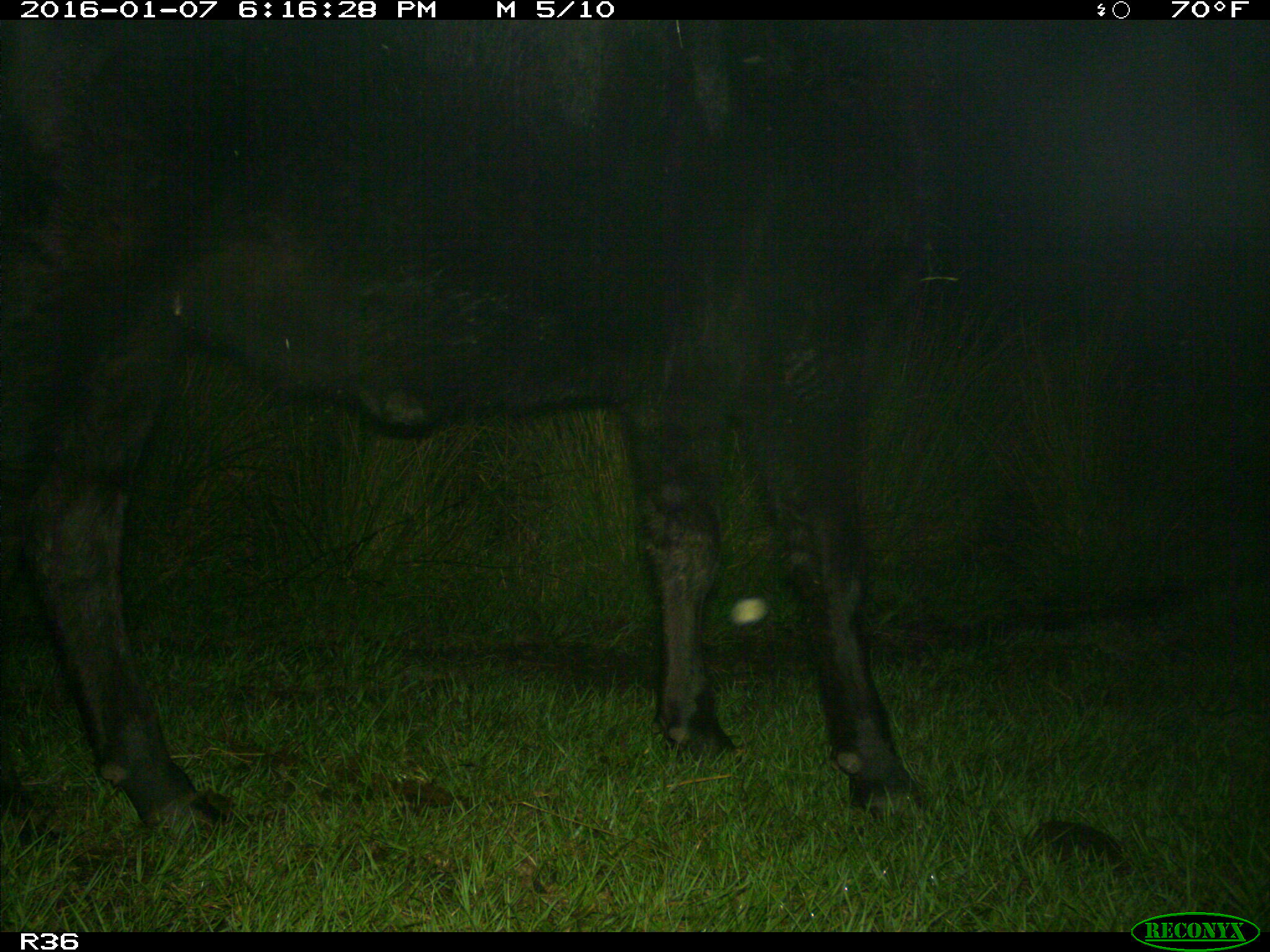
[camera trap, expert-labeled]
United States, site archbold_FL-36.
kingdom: Animalia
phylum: Chordata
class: Mammalia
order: Artiodactyla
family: Bovidae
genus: Bos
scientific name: Bos taurus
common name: domestic cow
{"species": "Bos taurus (domestic cow)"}